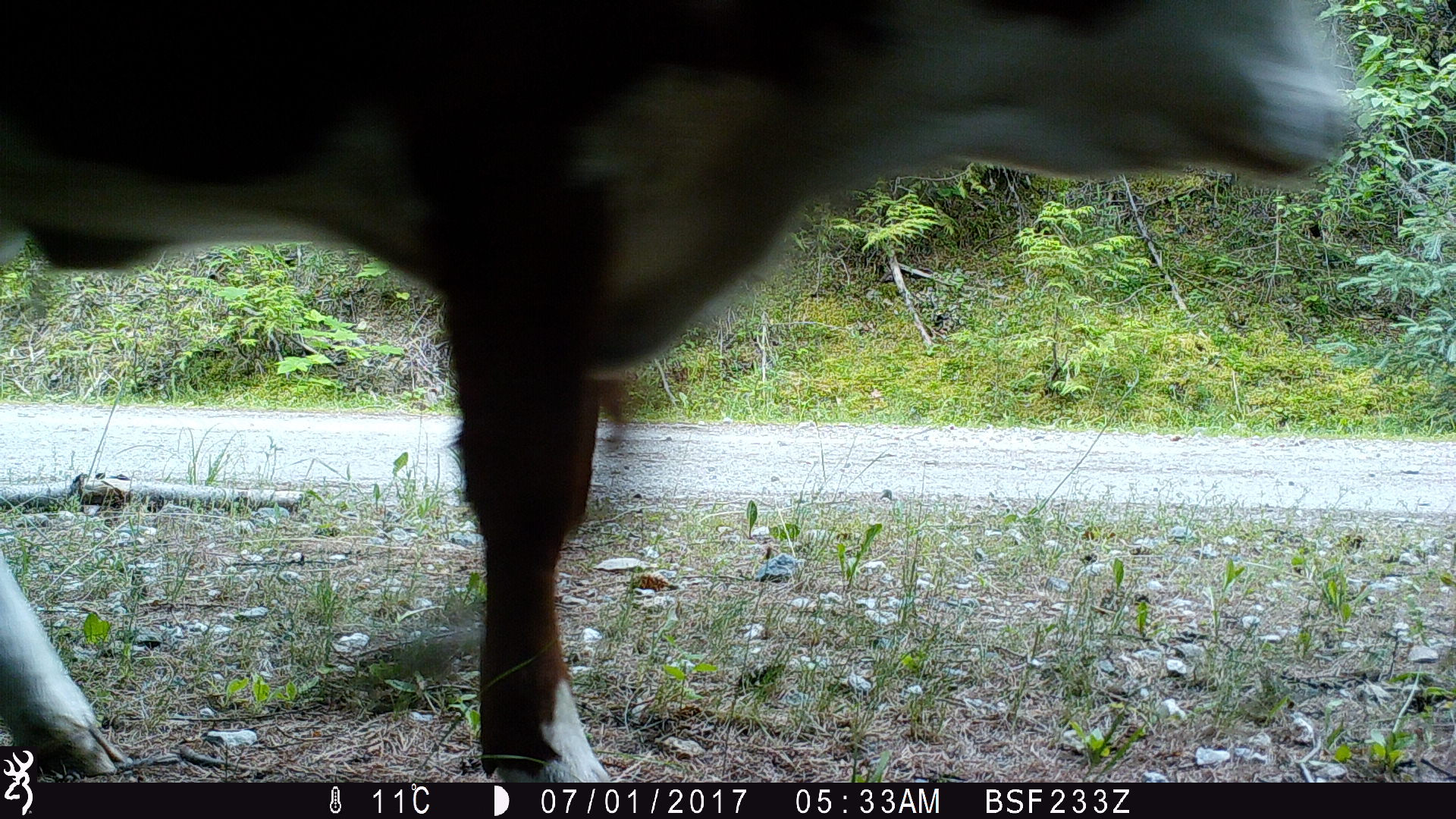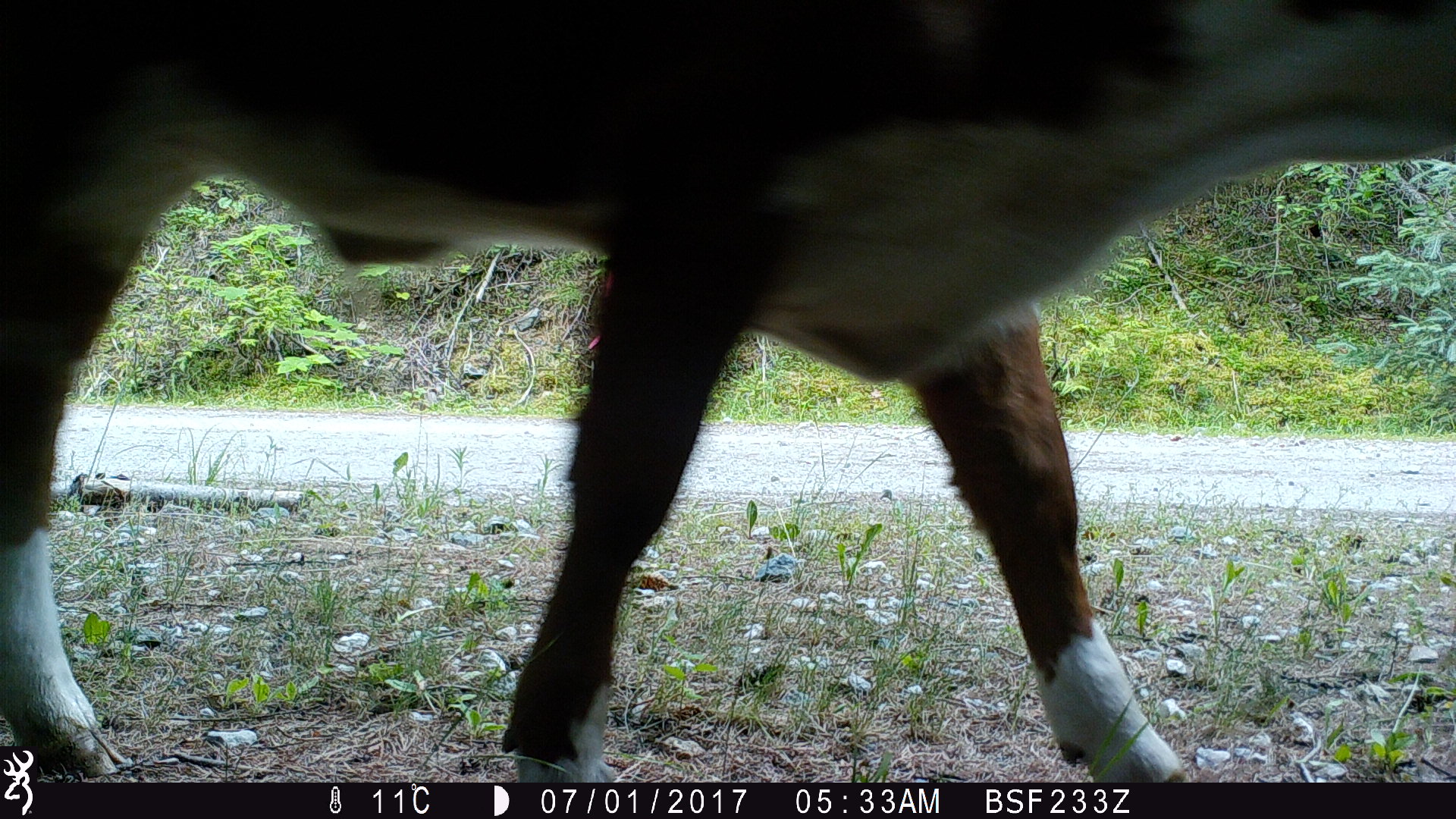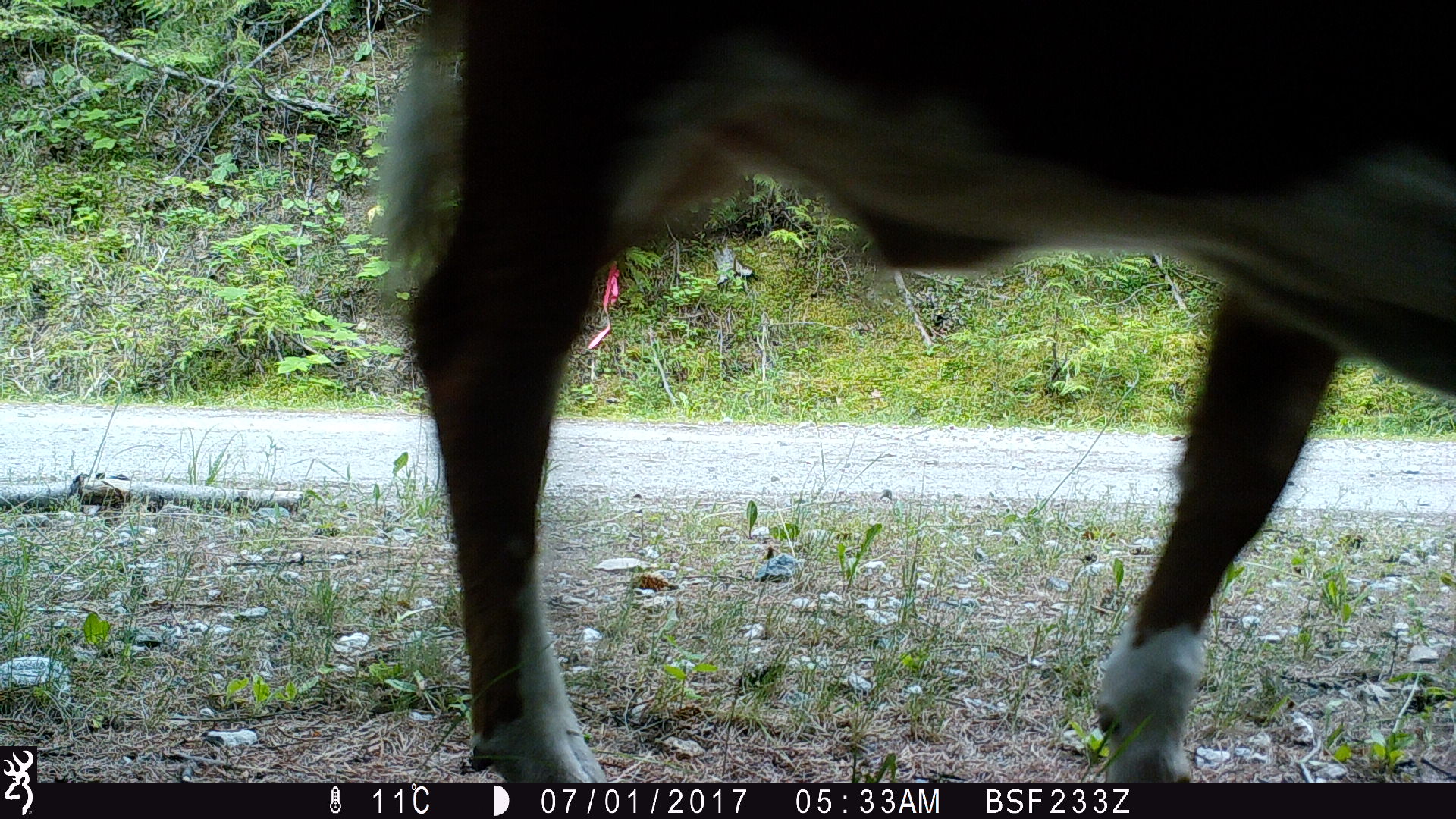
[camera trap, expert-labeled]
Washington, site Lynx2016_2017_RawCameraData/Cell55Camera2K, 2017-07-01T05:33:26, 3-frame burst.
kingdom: Animalia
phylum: Chordata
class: Mammalia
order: Artiodactyla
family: Bovidae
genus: Bos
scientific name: Bos taurus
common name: domestic cattle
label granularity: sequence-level